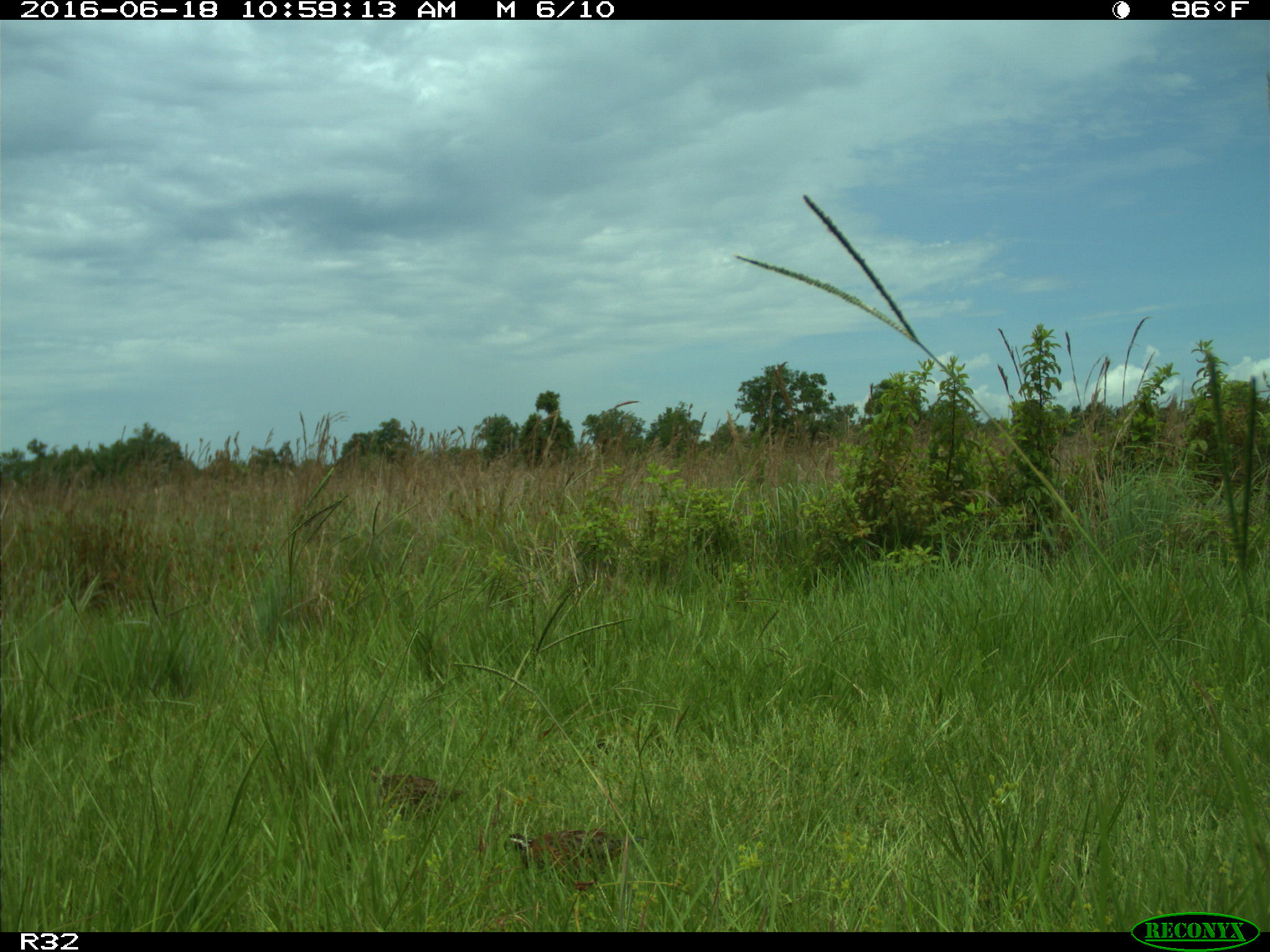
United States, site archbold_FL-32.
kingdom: Animalia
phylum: Chordata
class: Aves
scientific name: Aves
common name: birds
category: unidentified bird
Unidentified bird (birds) (Aves).